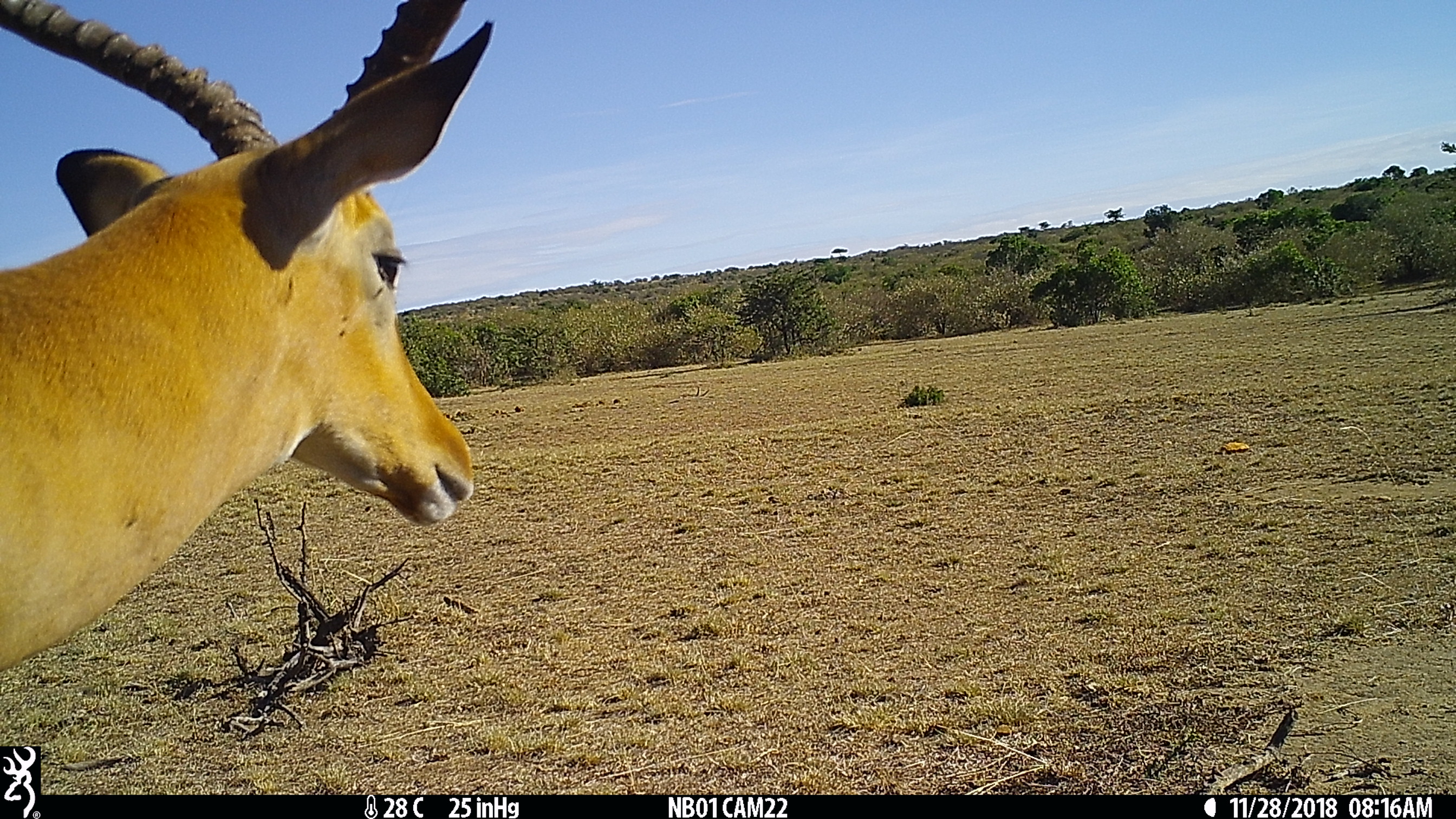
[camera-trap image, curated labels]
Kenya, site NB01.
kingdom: Animalia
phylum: Chordata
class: Mammalia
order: Artiodactyla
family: Bovidae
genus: Aepyceros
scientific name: Aepyceros melampus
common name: impala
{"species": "impala (Aepyceros melampus)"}